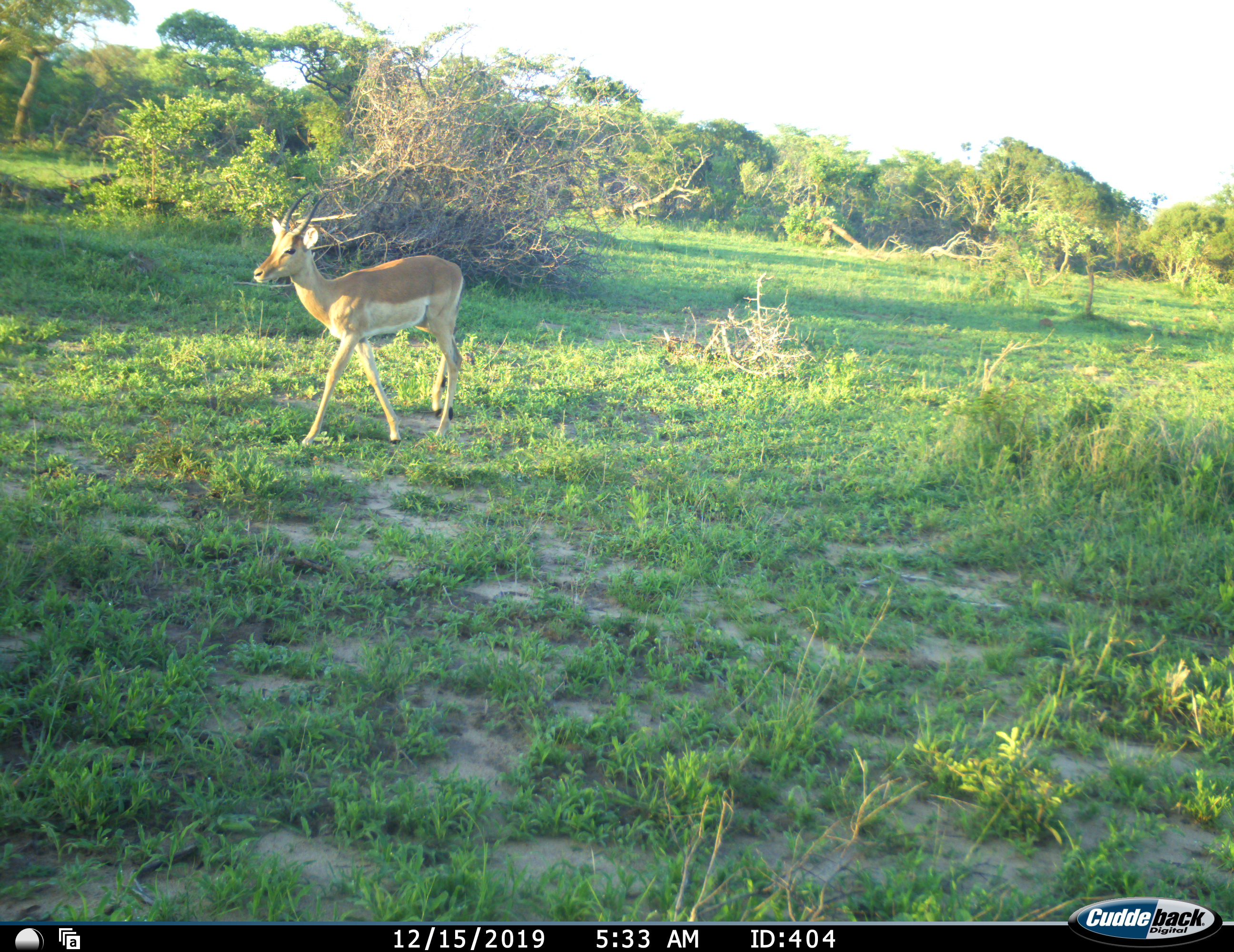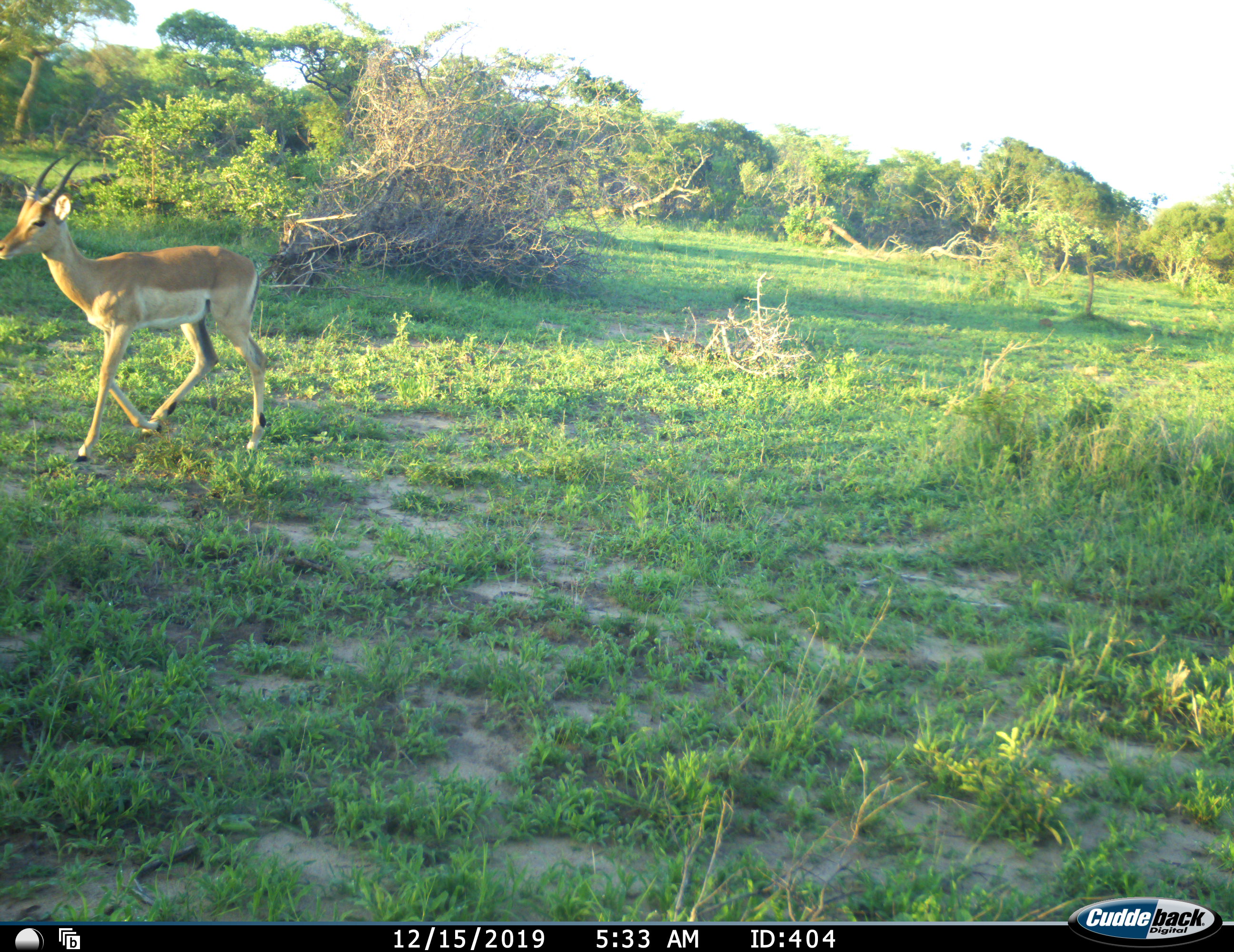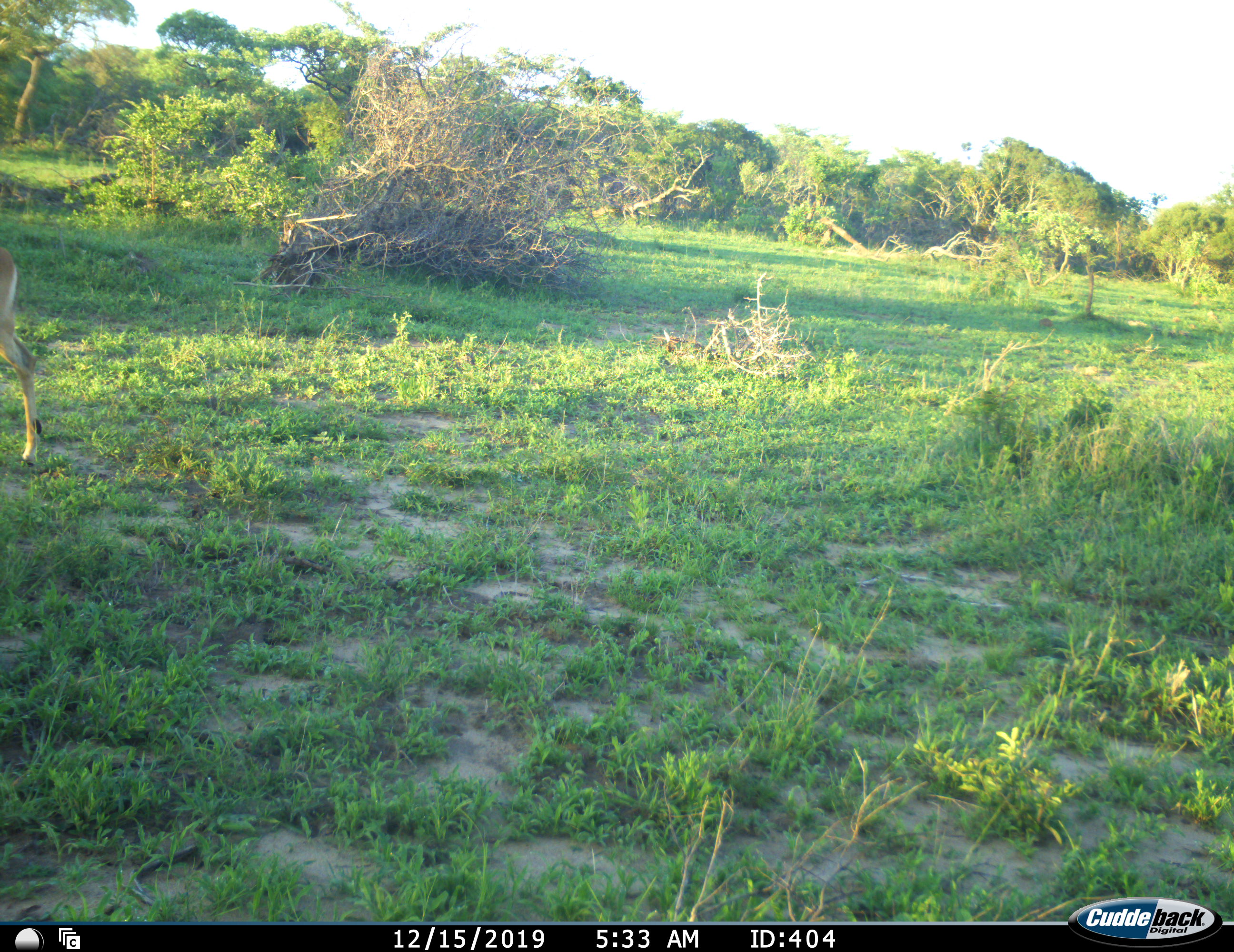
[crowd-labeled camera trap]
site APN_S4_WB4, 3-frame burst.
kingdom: Animalia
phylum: Chordata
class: Mammalia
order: Artiodactyla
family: Bovidae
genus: Aepyceros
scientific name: Aepyceros melampus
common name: impala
Impala (Aepyceros melampus), count 1. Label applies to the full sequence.